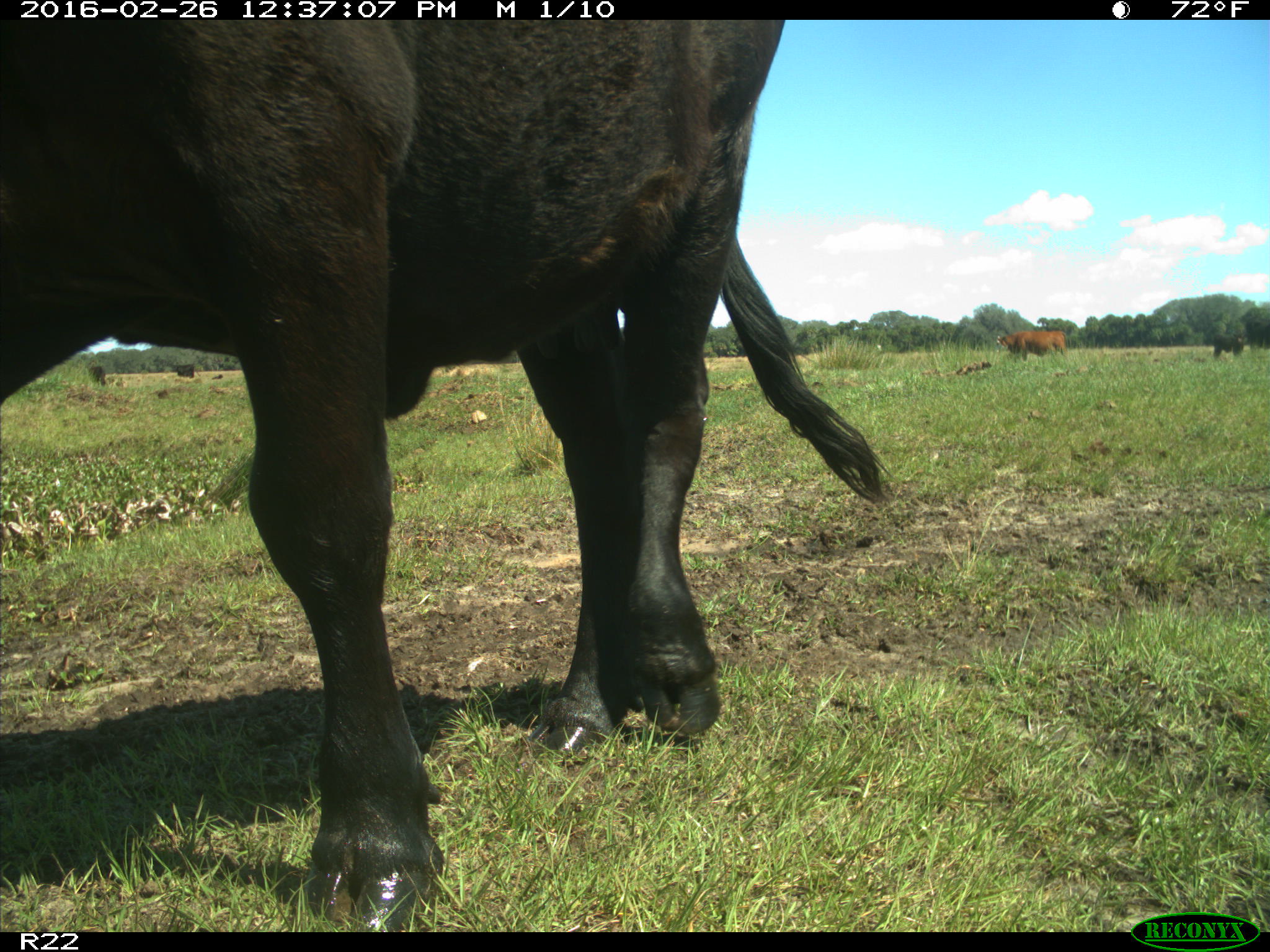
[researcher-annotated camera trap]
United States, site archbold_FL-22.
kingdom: Animalia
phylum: Chordata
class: Mammalia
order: Artiodactyla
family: Bovidae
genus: Bos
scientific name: Bos taurus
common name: domestic cow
Bos taurus (domestic cow).